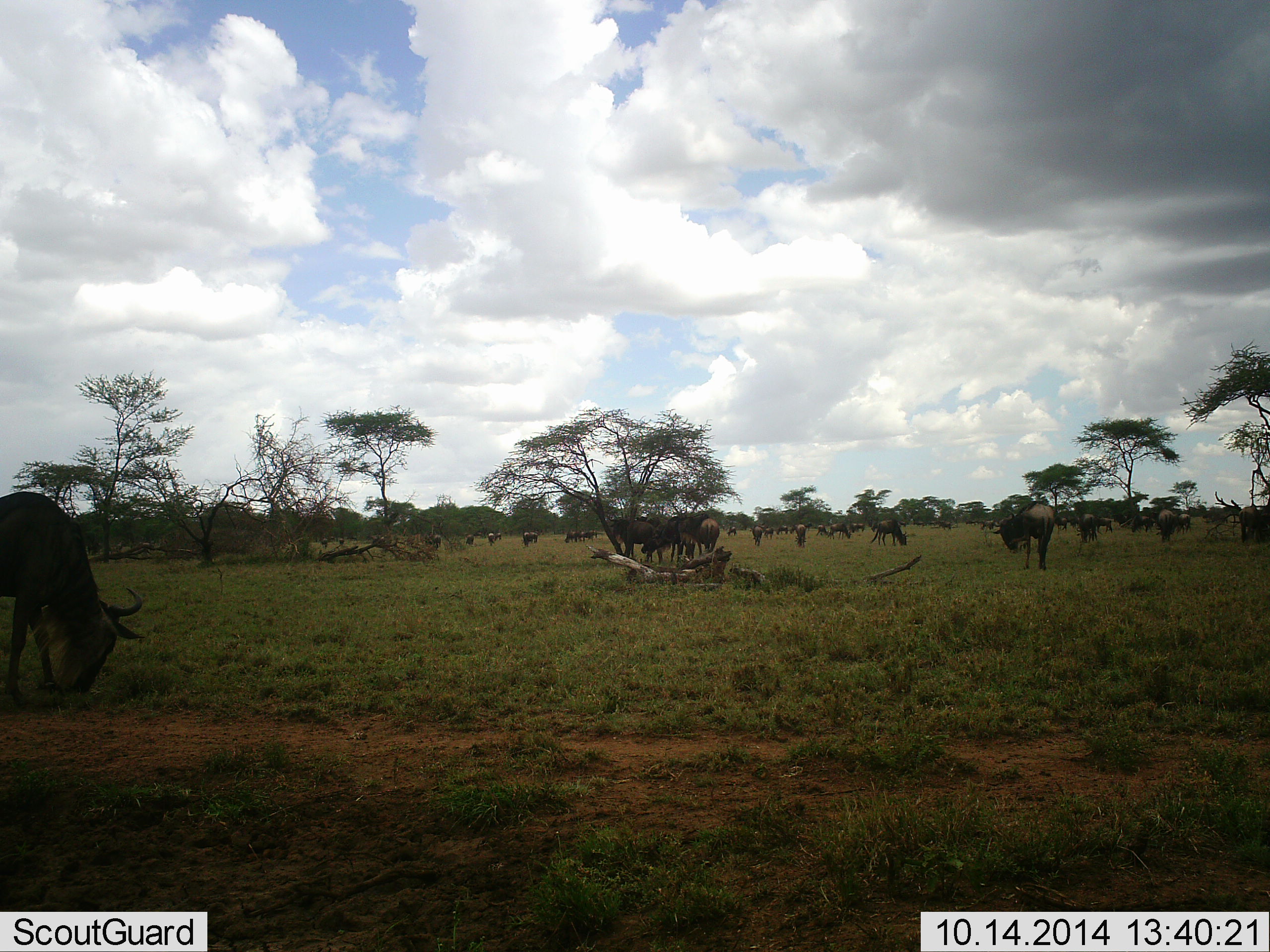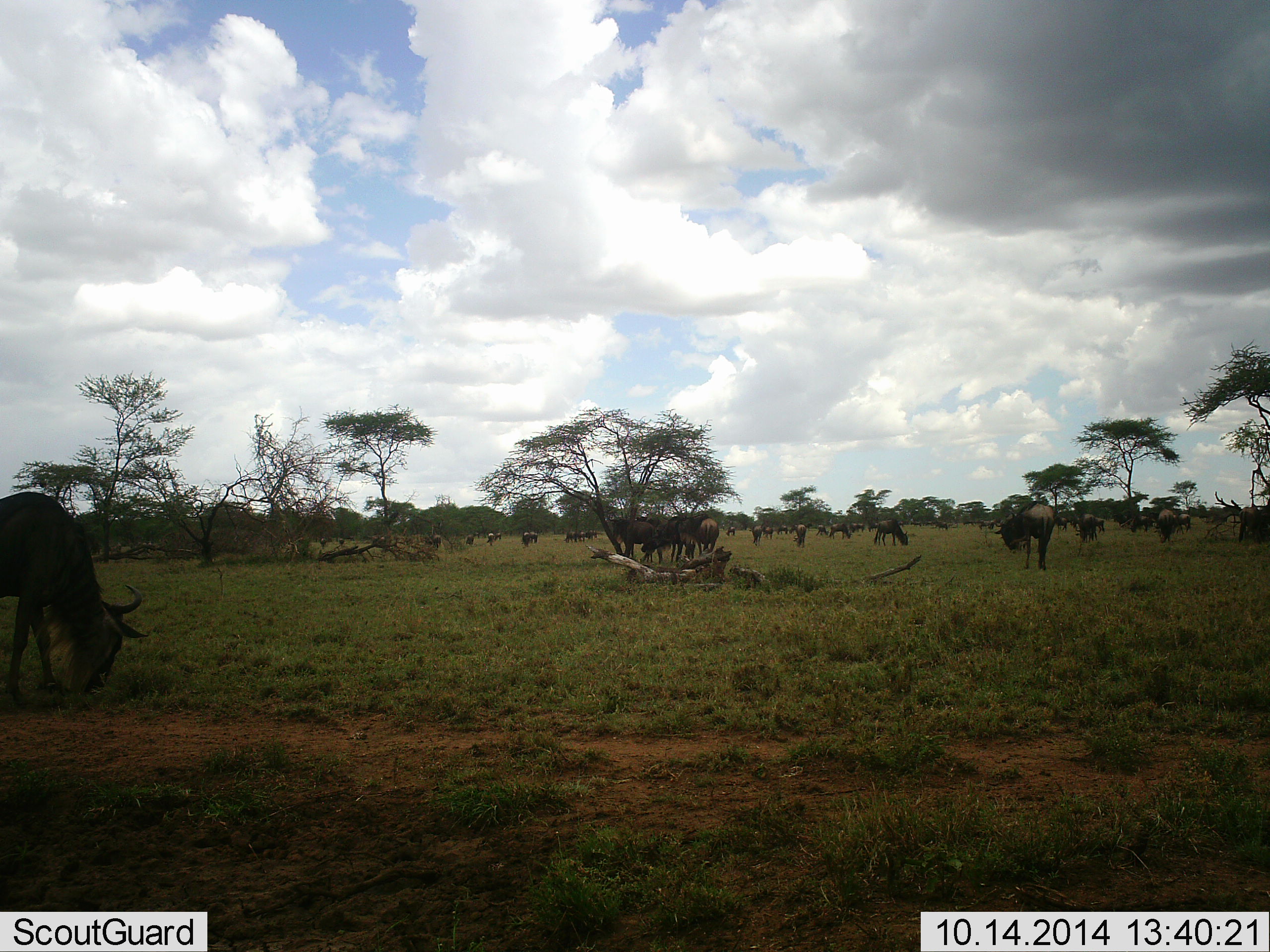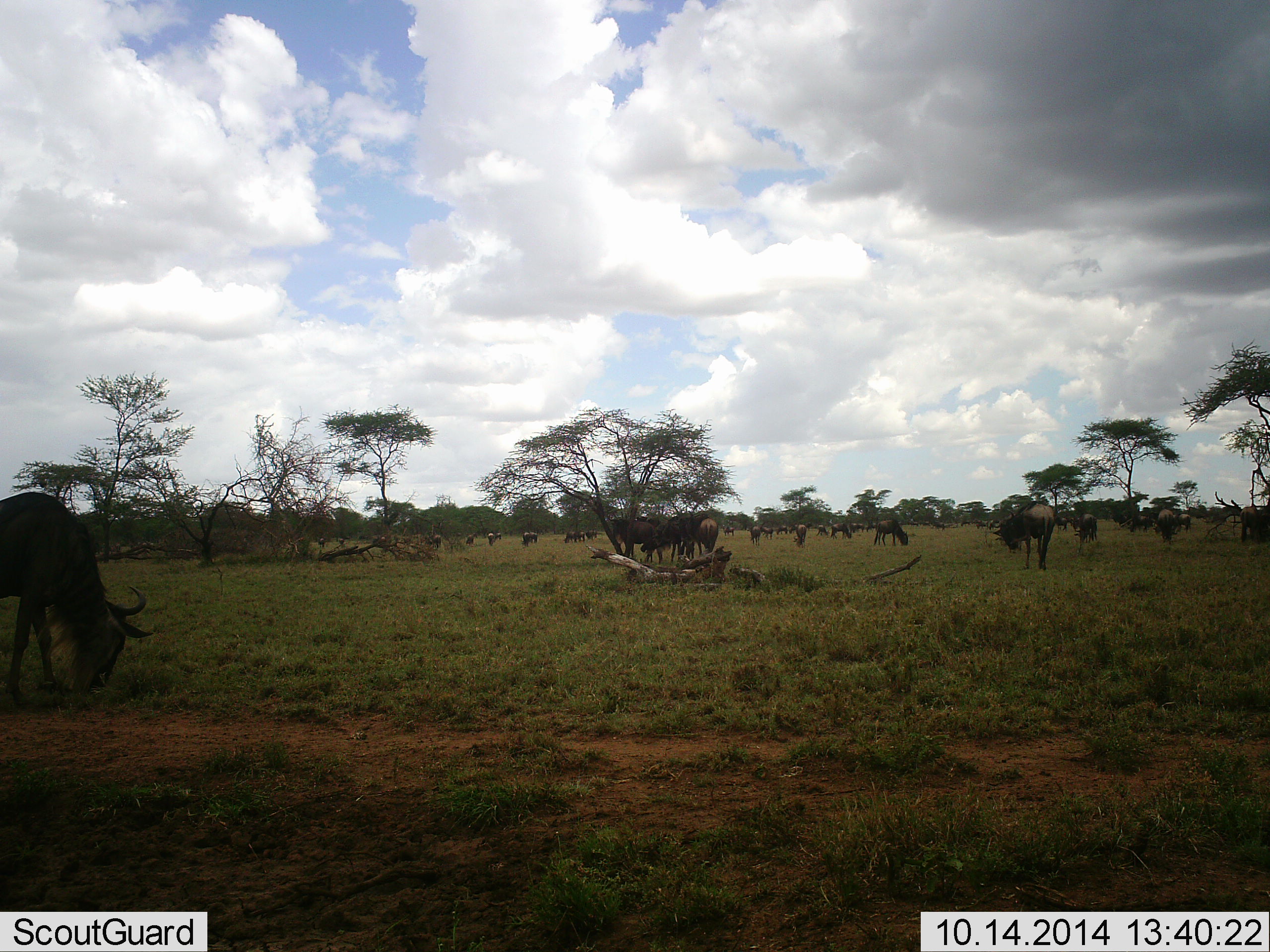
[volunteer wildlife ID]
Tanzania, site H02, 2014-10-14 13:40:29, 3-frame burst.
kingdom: Animalia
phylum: Chordata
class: Mammalia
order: Artiodactyla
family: Bovidae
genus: Connochaetes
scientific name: Connochaetes taurinus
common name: blue wildebeest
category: wildebeest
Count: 11-50.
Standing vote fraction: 40%.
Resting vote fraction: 0%.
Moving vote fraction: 30%.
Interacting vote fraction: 10%.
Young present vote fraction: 0%.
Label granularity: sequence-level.